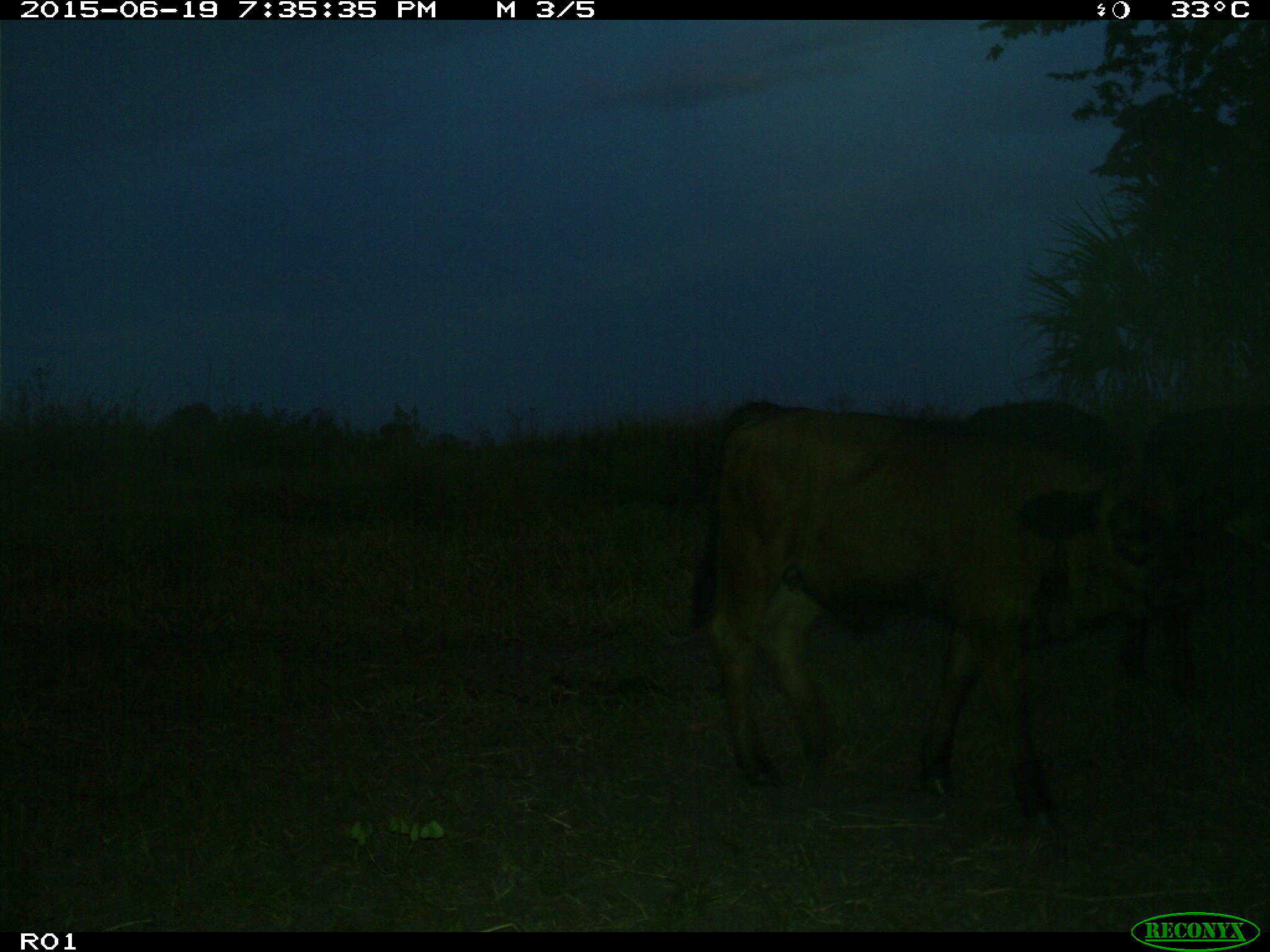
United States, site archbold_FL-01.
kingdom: Animalia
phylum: Chordata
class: Mammalia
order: Artiodactyla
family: Bovidae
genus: Bos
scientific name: Bos taurus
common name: domestic cow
Bos taurus (domestic cow).